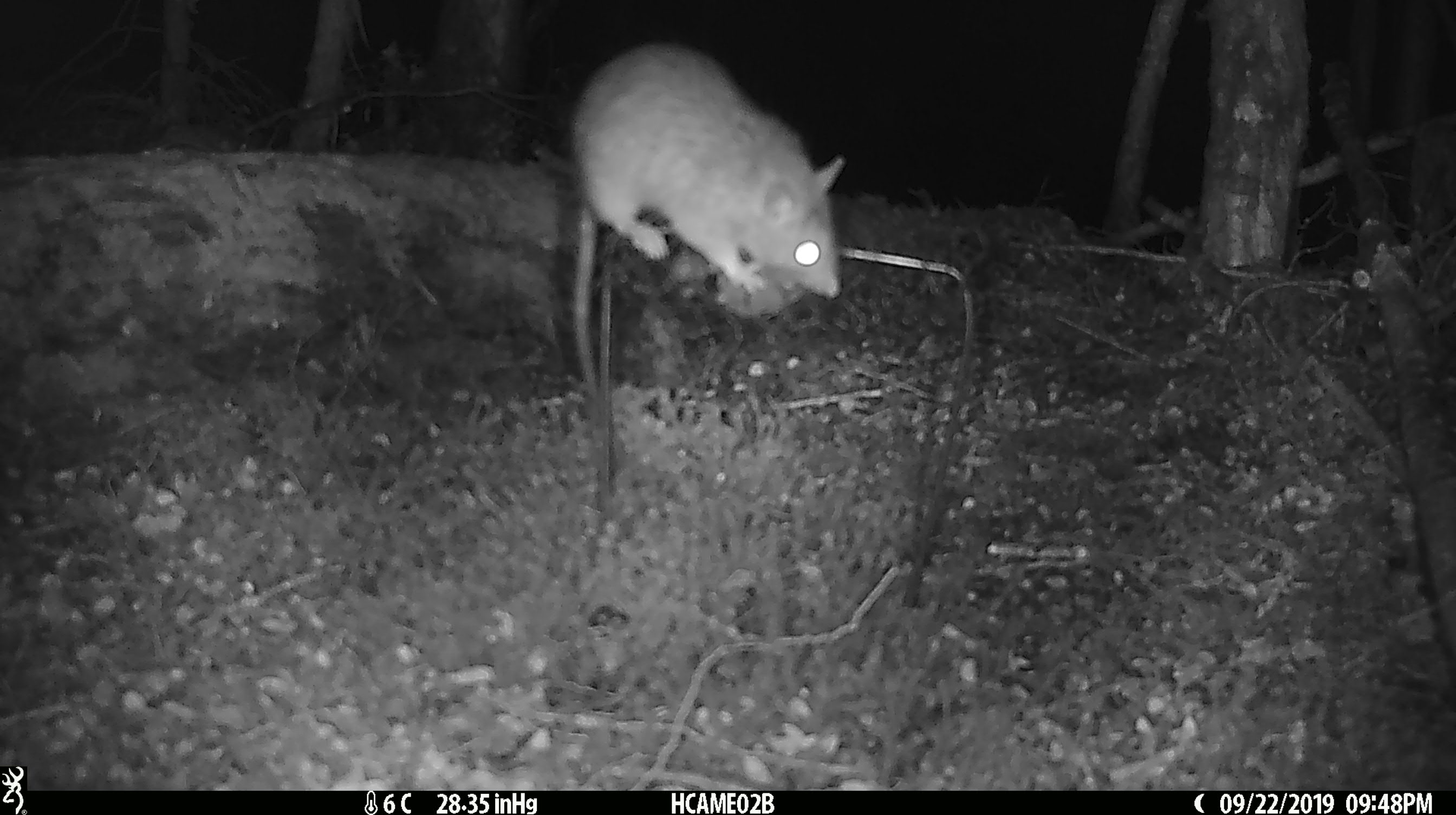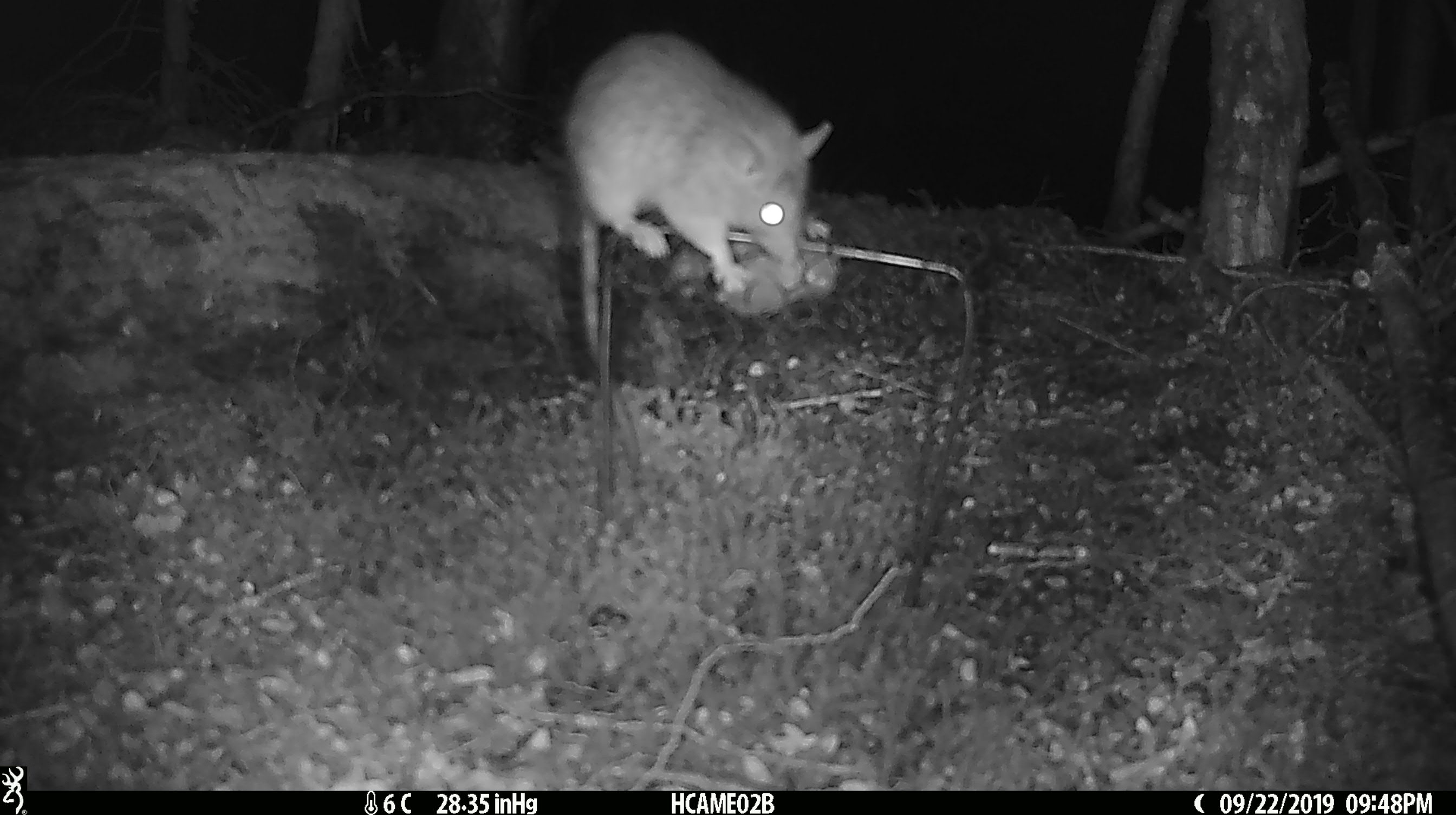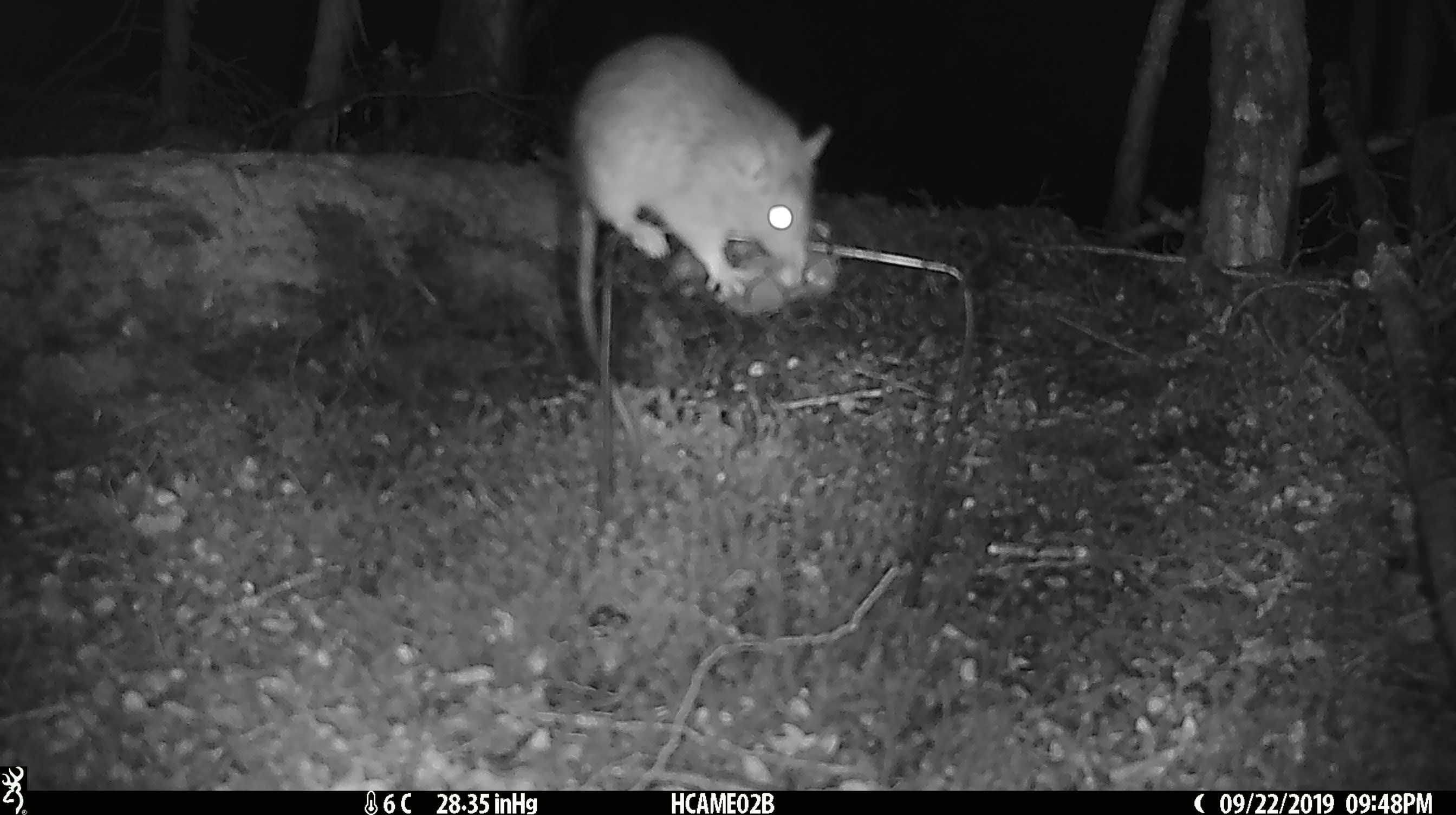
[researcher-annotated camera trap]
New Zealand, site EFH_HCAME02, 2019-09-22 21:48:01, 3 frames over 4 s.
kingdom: Animalia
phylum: Chordata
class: Mammalia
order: Rodentia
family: Muridae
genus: Rattus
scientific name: Rattus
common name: rat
Rat (Rattus).